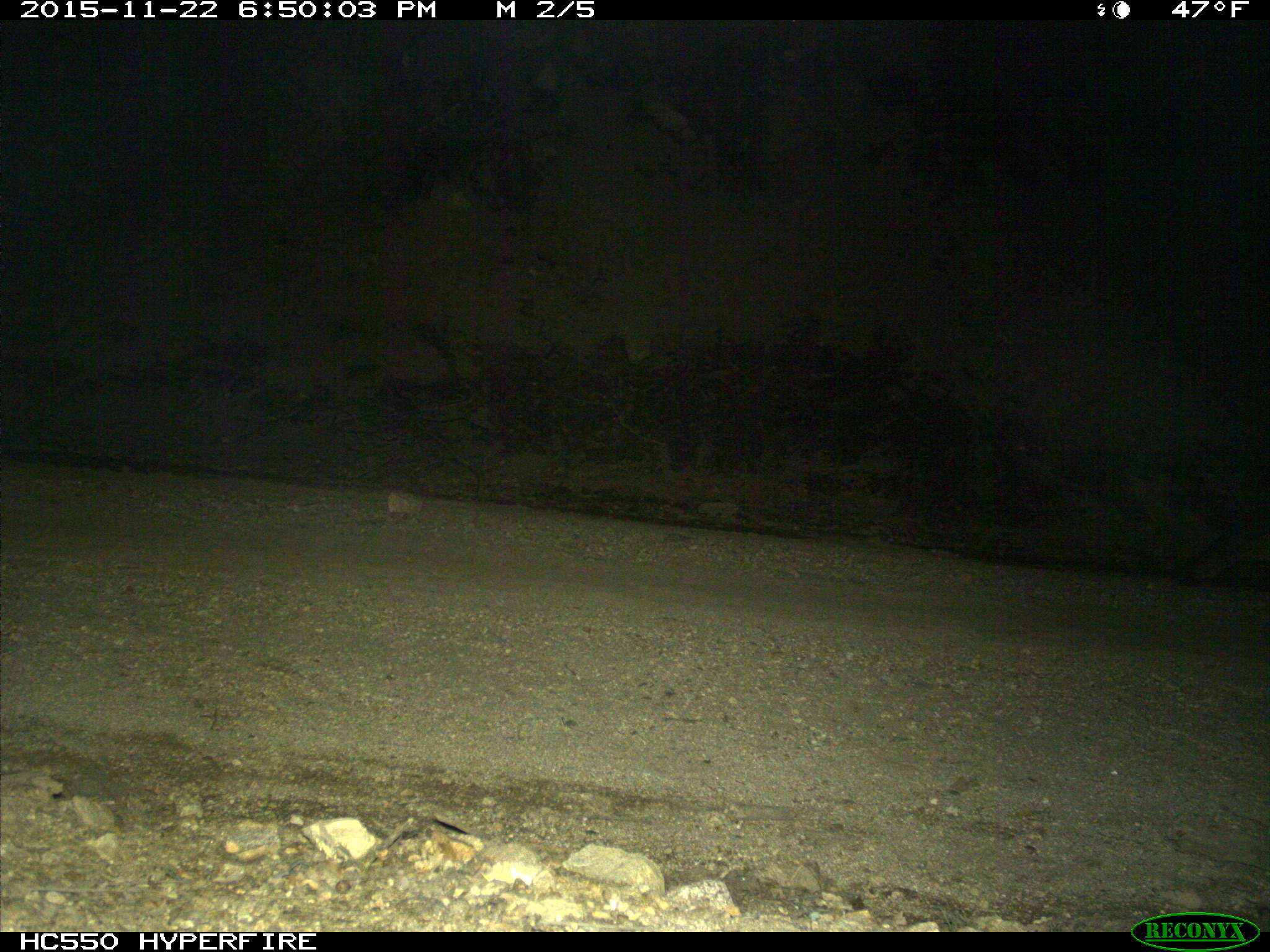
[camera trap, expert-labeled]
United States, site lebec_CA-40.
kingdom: Animalia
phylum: Chordata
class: Mammalia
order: Carnivora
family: Canidae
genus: Urocyon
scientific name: Urocyon cinereoargenteus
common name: gray fox